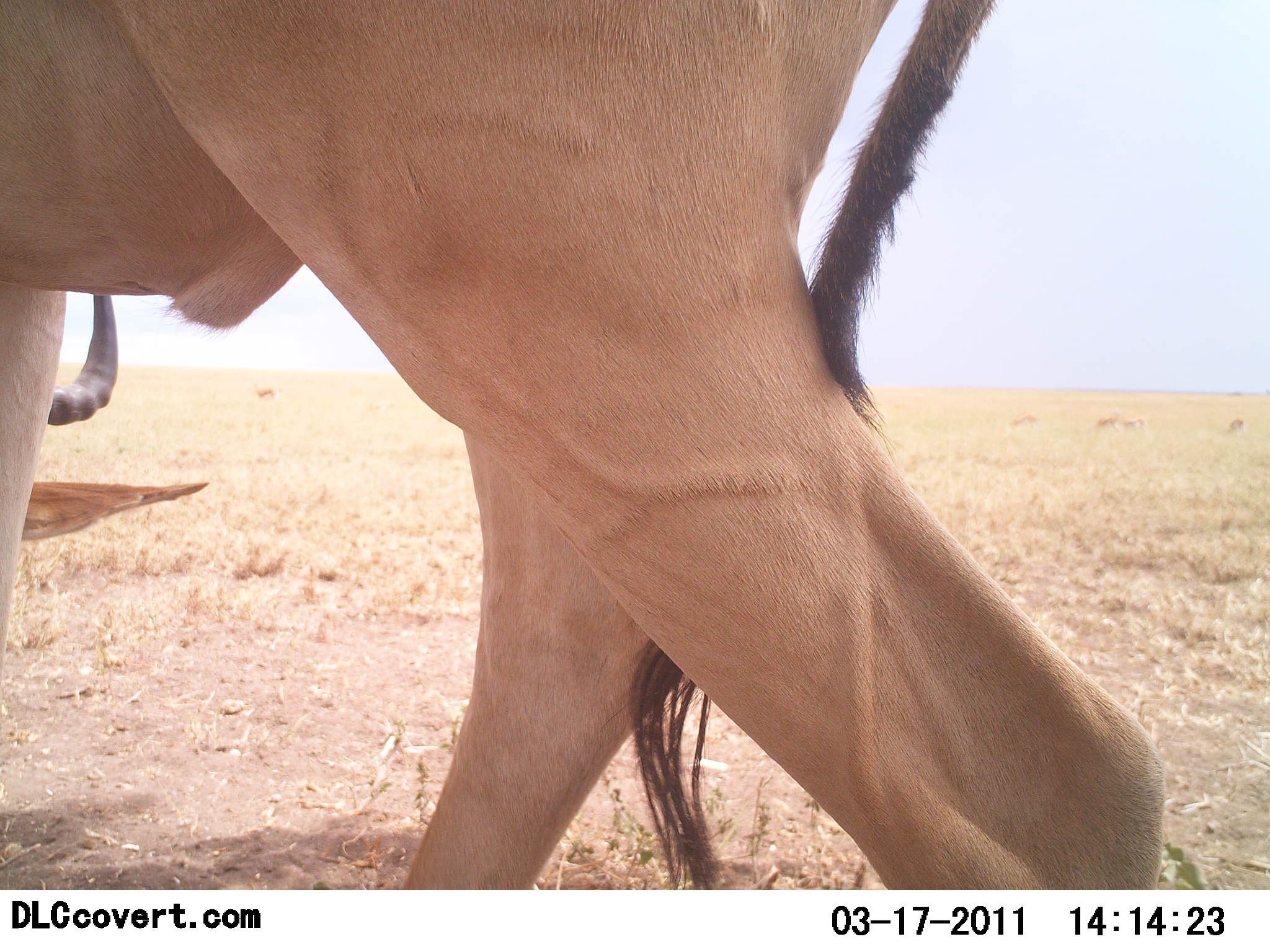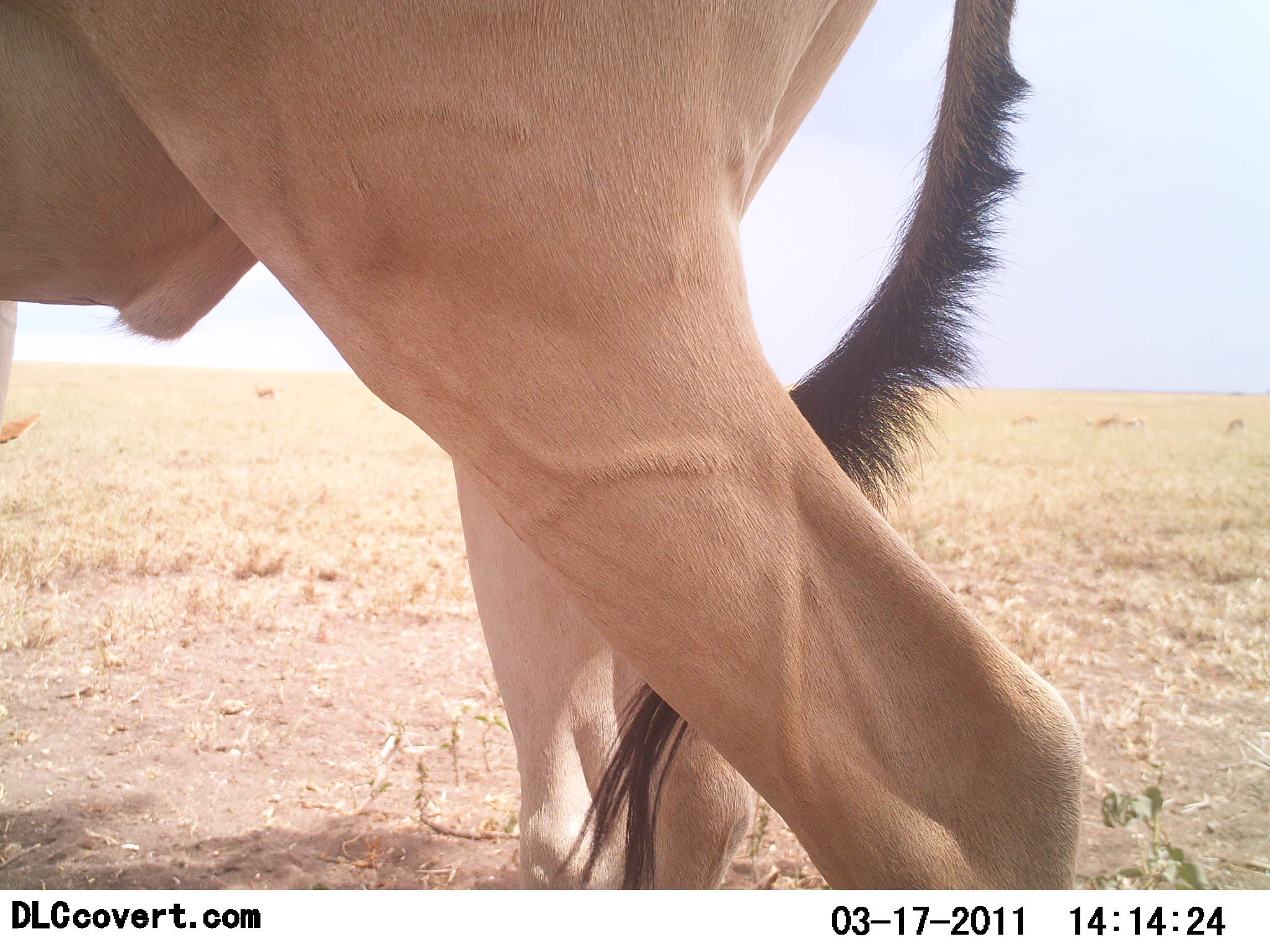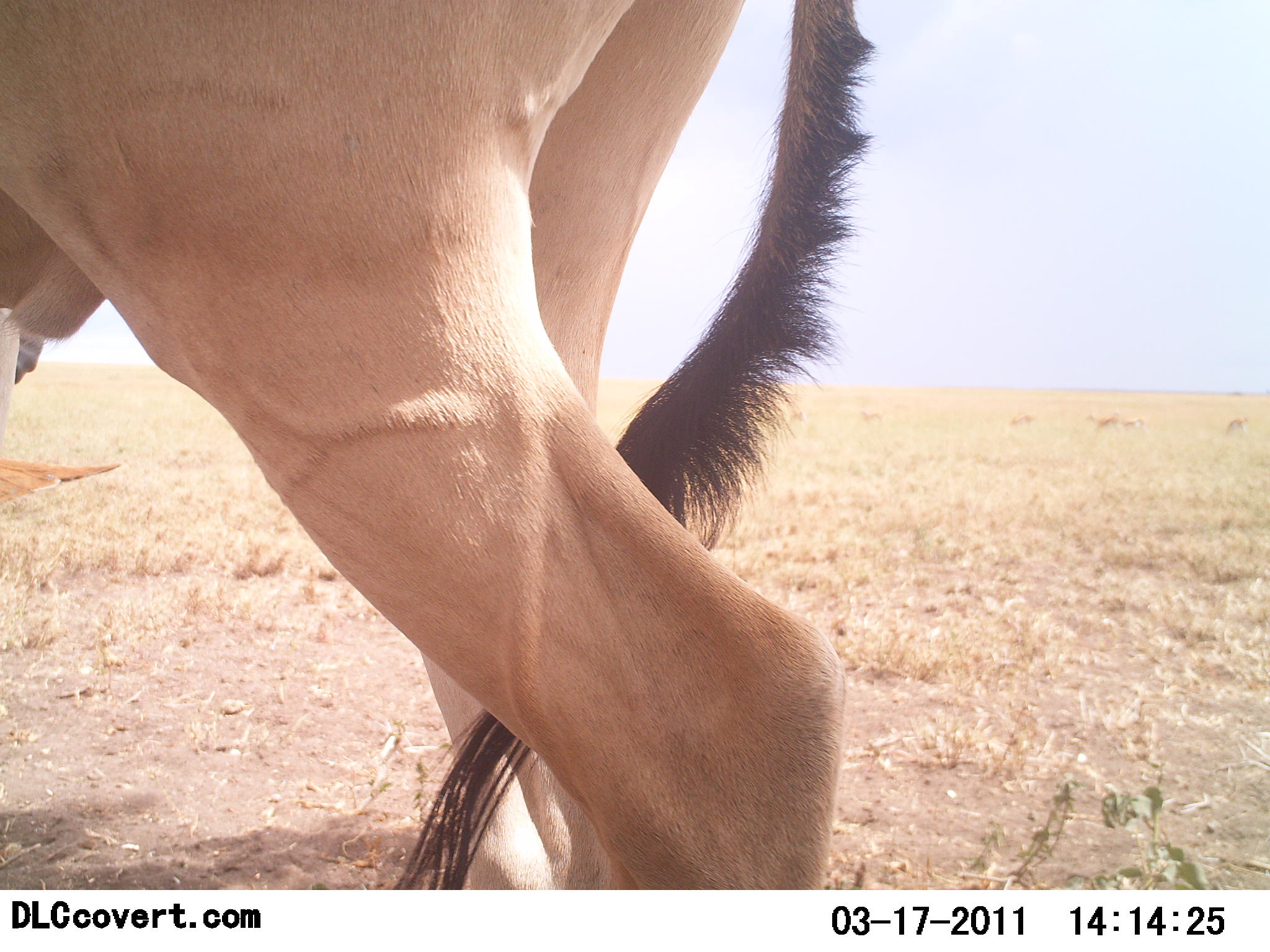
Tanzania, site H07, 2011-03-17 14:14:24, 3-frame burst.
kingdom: Animalia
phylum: Chordata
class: Mammalia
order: Artiodactyla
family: Bovidae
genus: Alcelaphus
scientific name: Alcelaphus buselaphus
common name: hartebeest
Hartebeest (Alcelaphus buselaphus), count 1. Behavior (volunteer vote fractions): standing 64%, resting 9%, moving 9%, interacting 0%. Young present (vote fraction): 0%. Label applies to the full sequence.